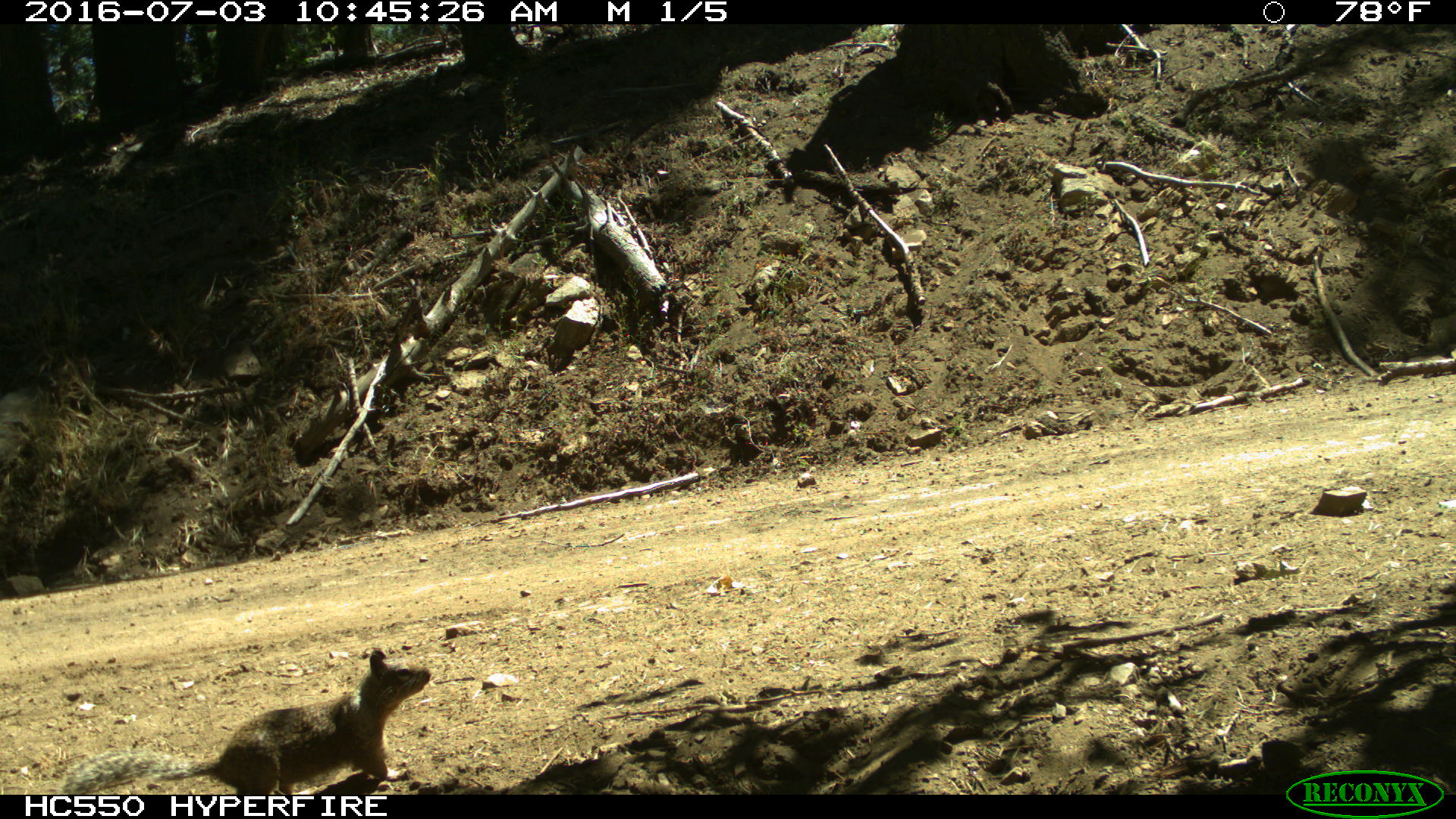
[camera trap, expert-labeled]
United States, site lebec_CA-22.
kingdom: Animalia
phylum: Chordata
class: Mammalia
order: Rodentia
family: Sciuridae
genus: Otospermophilus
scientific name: Otospermophilus beecheyi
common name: california ground squirrel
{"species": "Otospermophilus beecheyi (california ground squirrel)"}